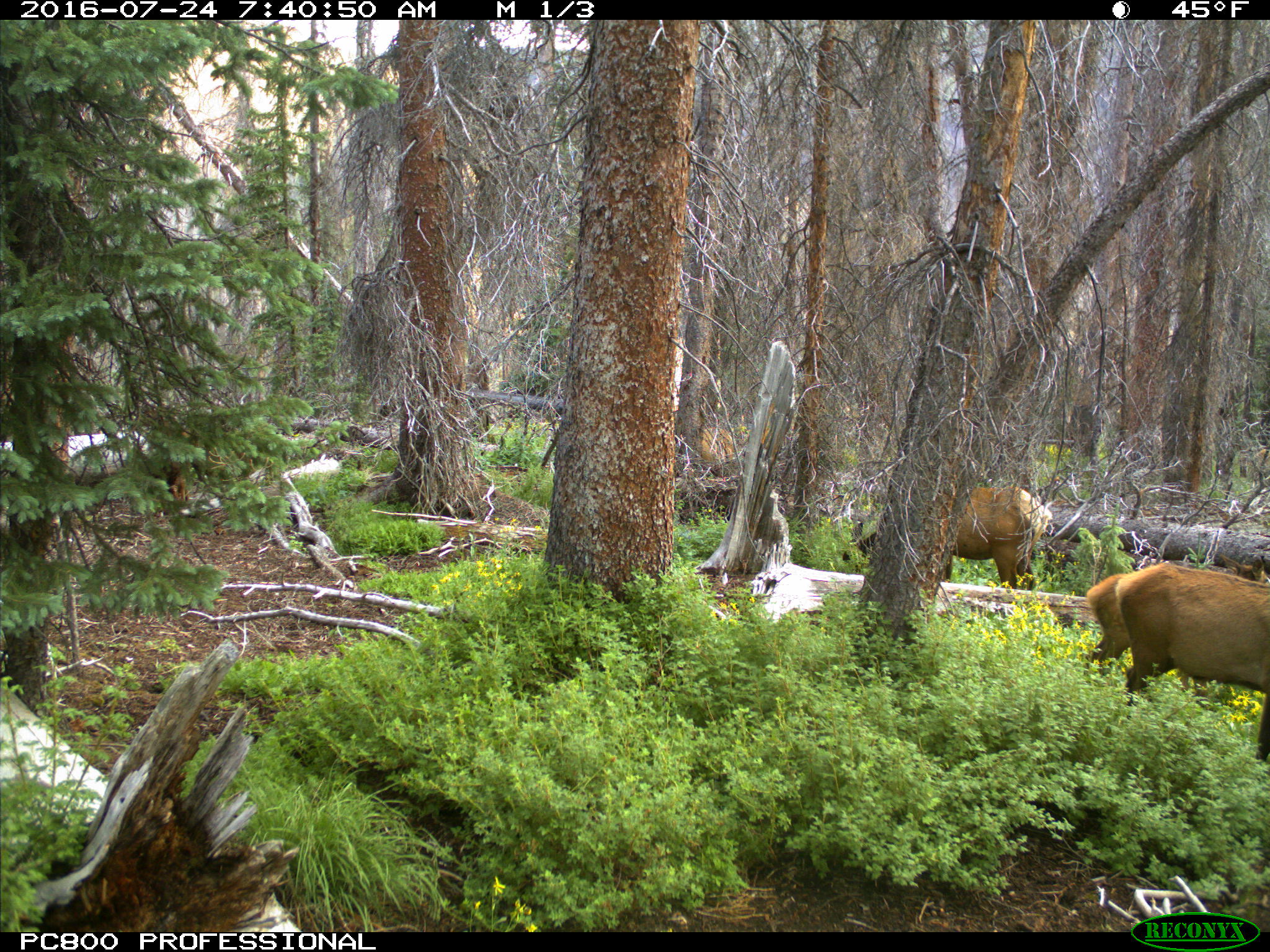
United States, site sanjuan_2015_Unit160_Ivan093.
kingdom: Animalia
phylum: Chordata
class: Mammalia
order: Artiodactyla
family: Cervidae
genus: Cervus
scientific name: Cervus elaphus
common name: red deer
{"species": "Cervus elaphus (red deer)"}